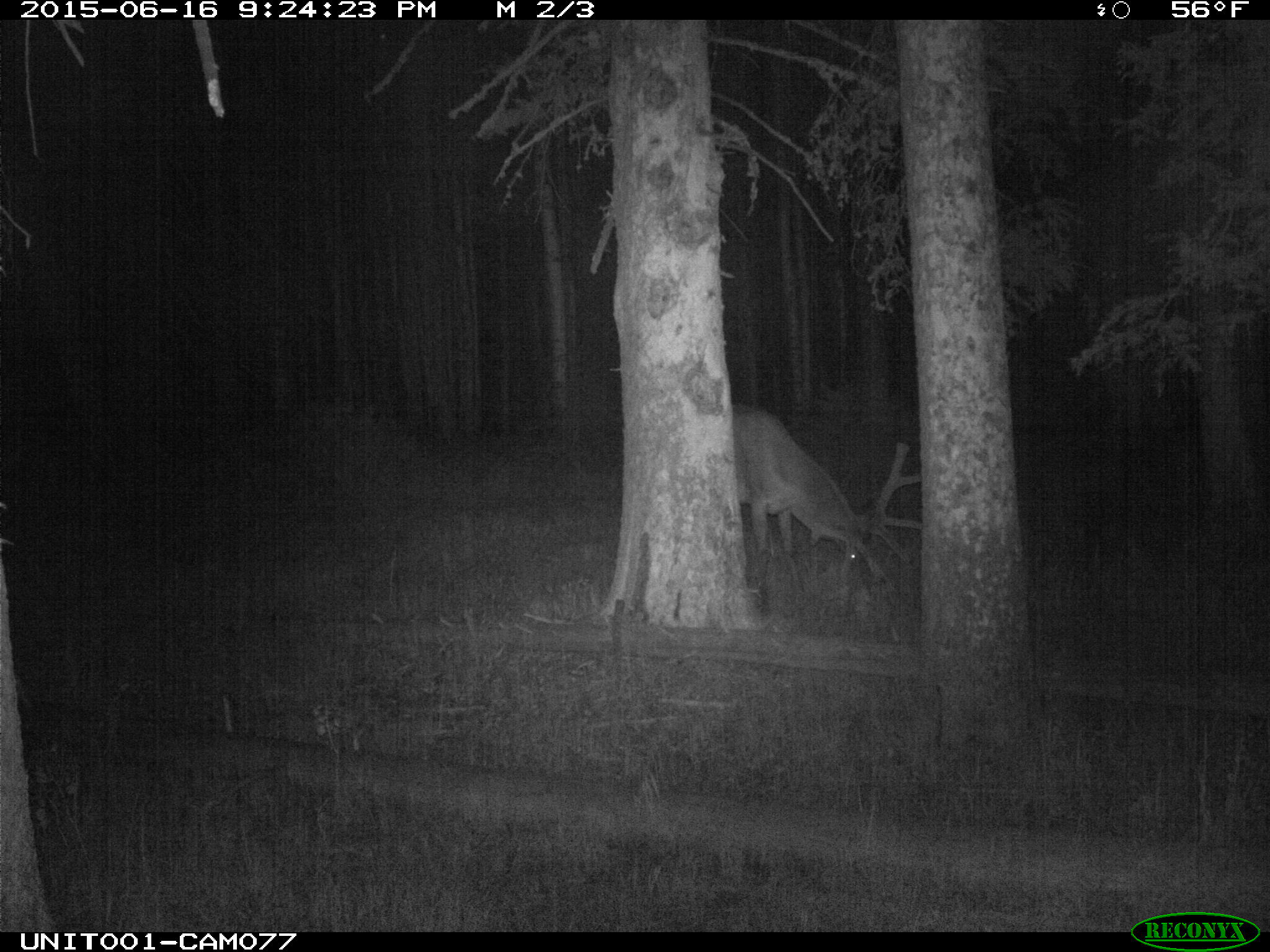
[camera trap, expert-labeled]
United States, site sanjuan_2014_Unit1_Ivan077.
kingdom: Animalia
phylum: Chordata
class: Mammalia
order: Artiodactyla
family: Cervidae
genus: Cervus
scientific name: Cervus elaphus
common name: red deer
Cervus elaphus (red deer).